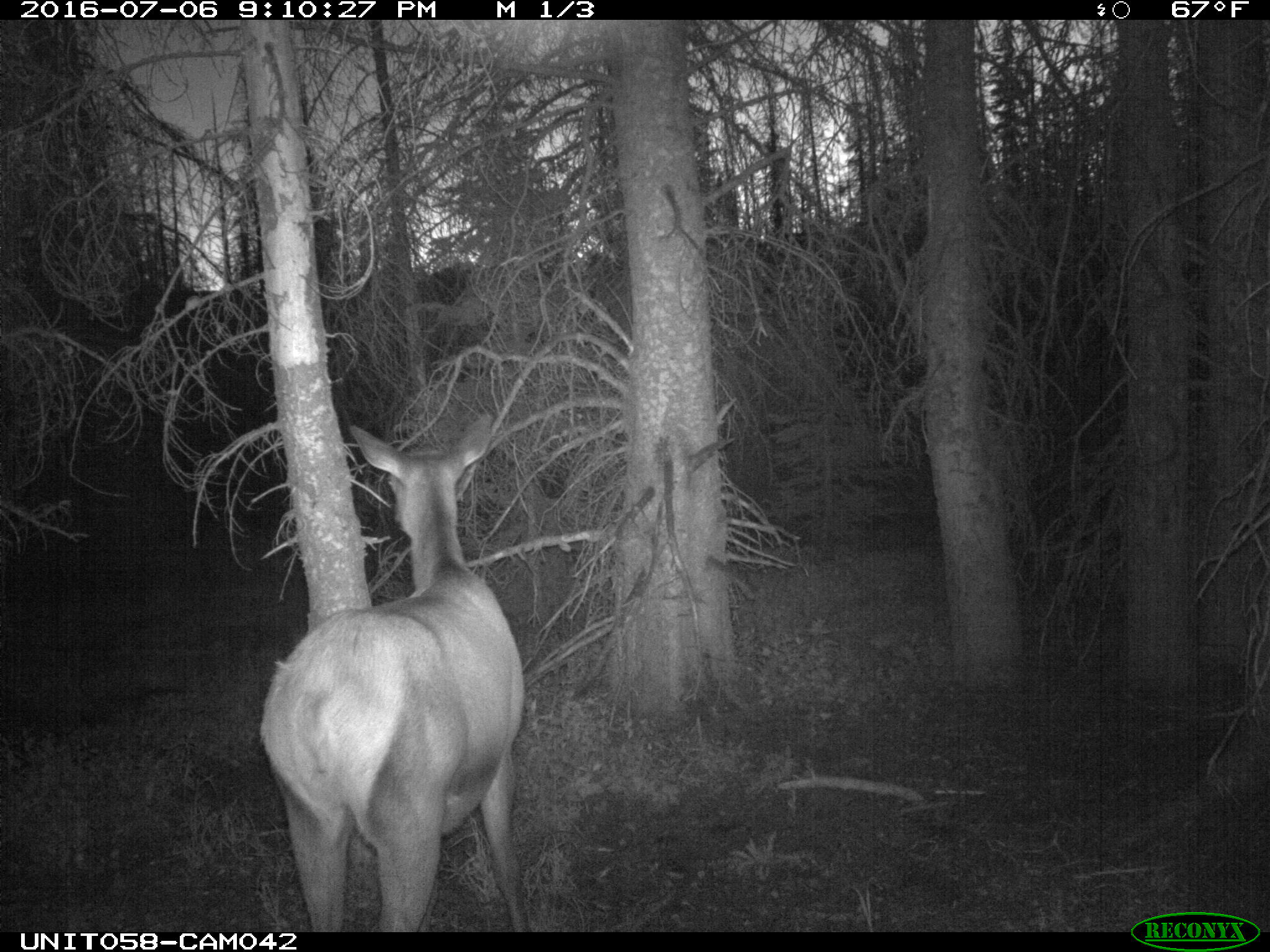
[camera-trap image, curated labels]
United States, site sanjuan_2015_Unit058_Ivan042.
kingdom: Animalia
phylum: Chordata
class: Mammalia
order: Artiodactyla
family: Cervidae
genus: Cervus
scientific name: Cervus elaphus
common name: red deer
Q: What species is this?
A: Cervus elaphus (red deer).